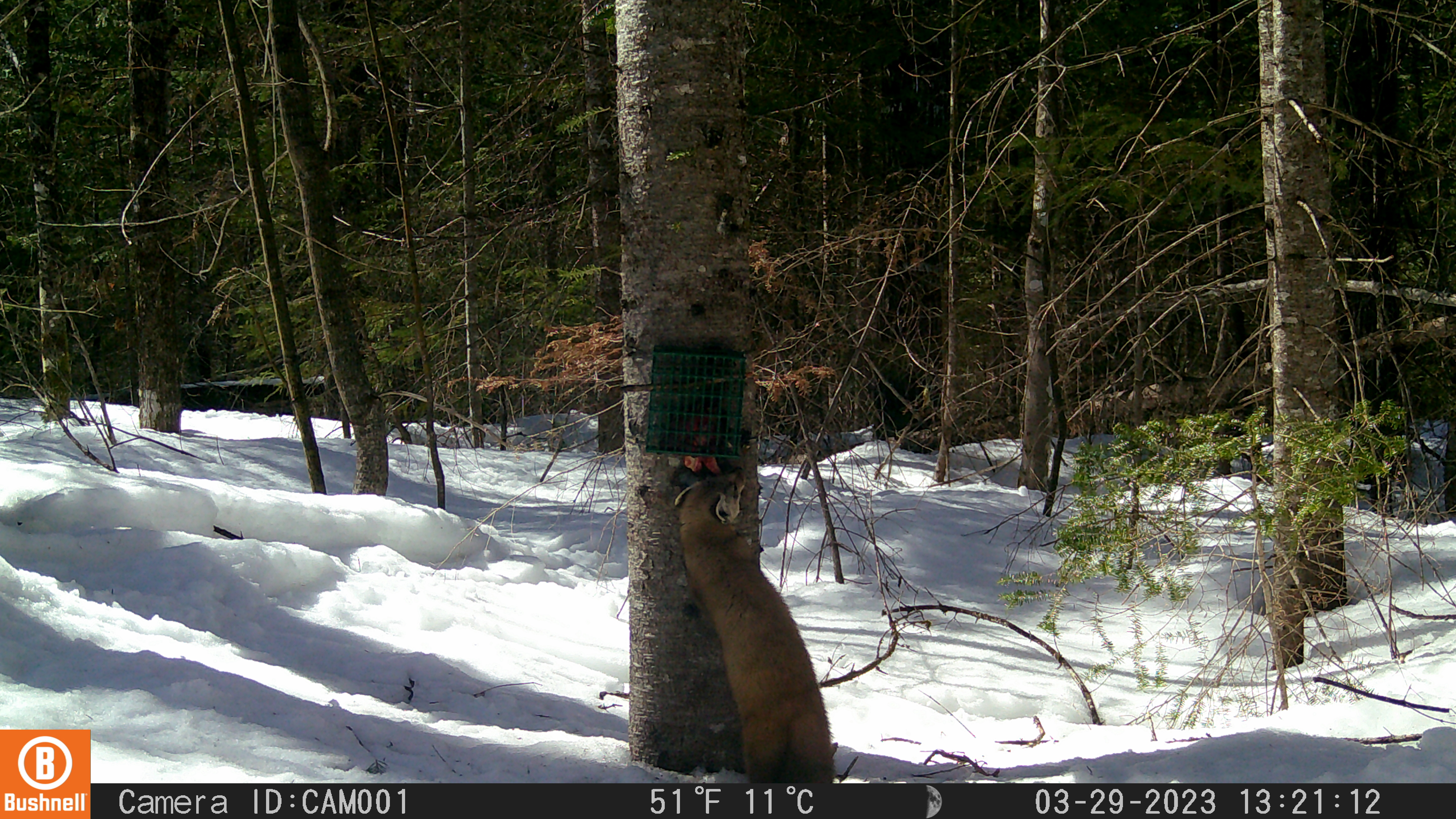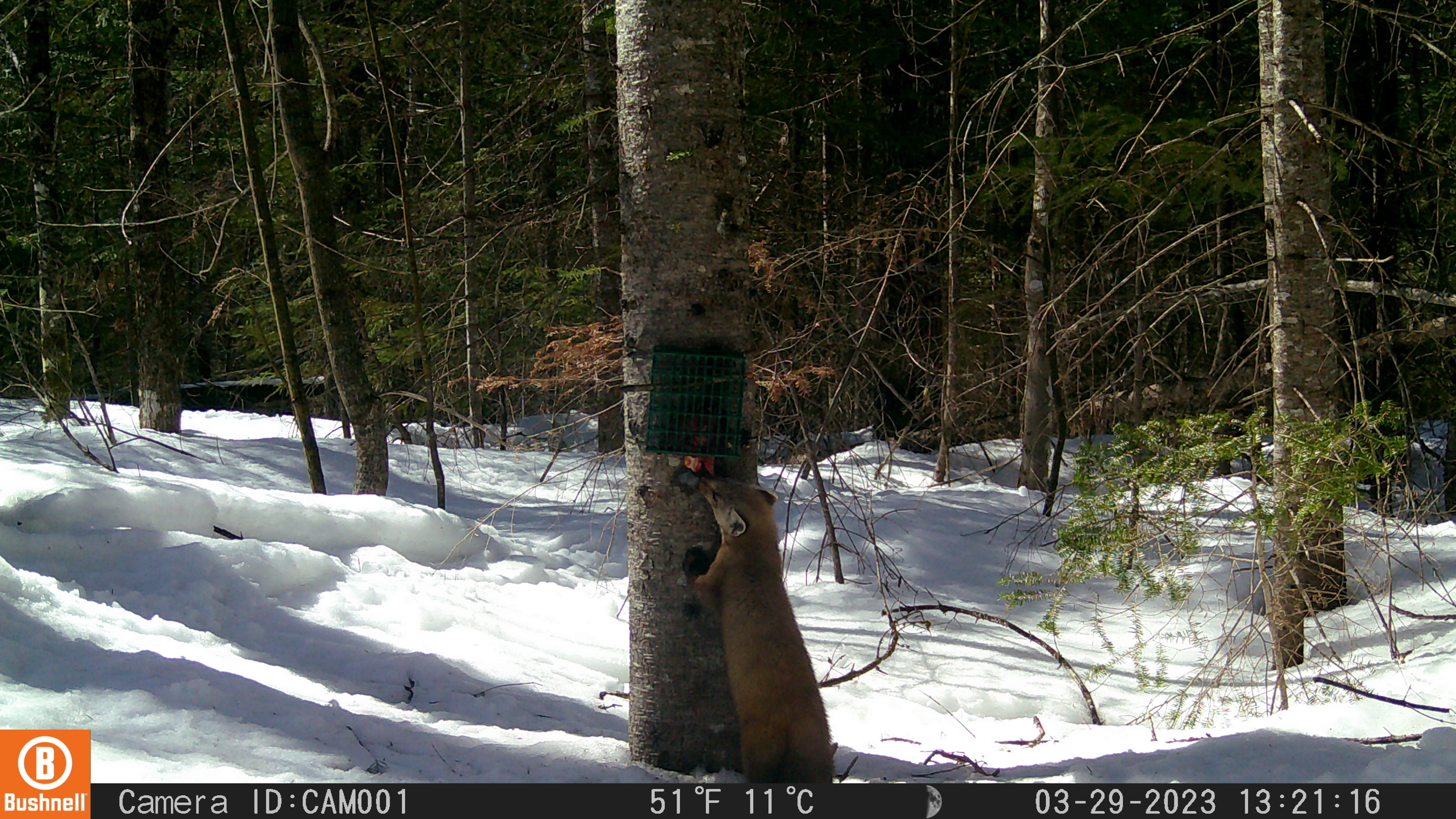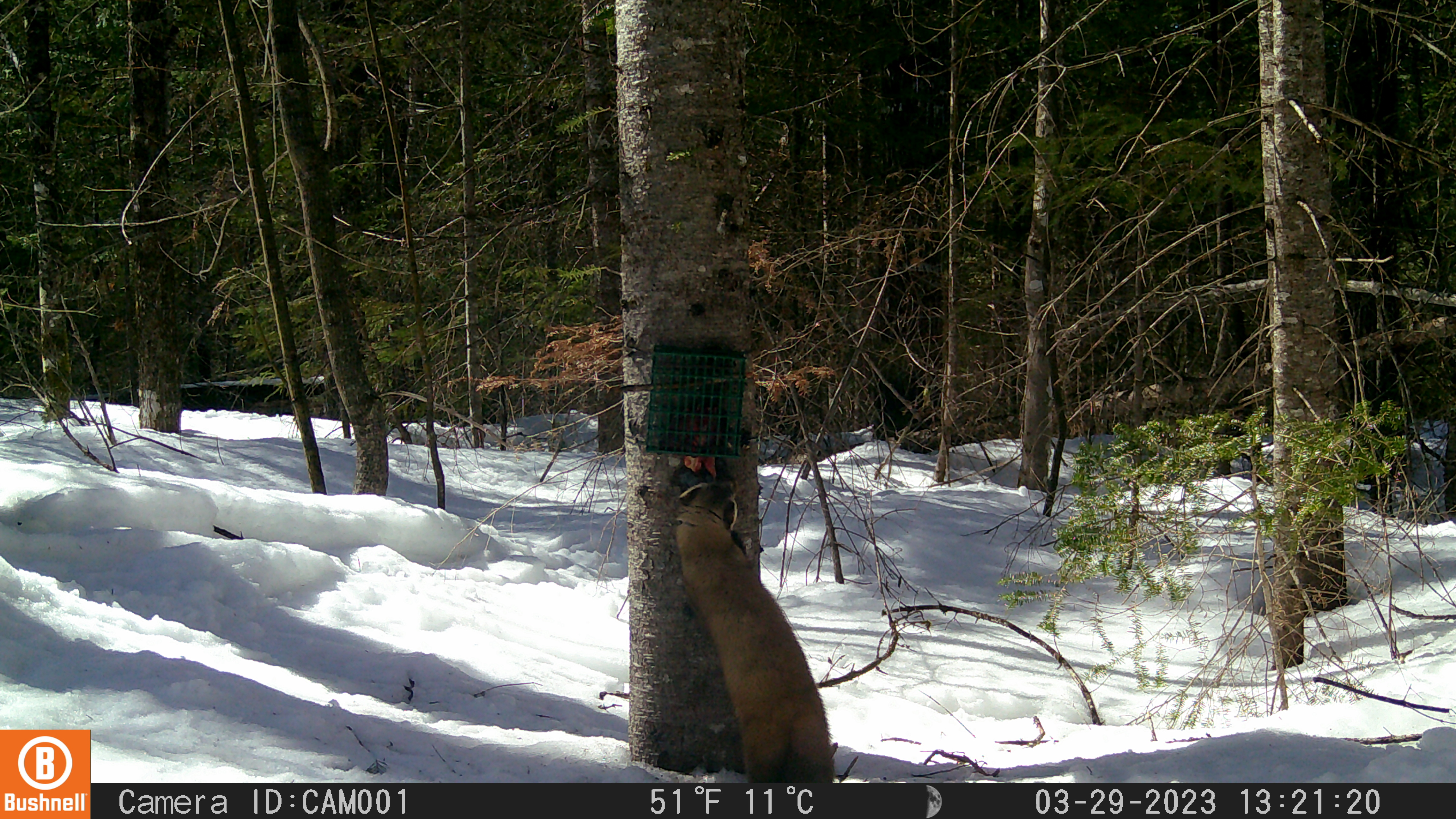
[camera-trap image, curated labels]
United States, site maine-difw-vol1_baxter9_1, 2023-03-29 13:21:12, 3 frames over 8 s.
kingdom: Animalia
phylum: Chordata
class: Mammalia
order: Carnivora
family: Mustelidae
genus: Martes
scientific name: Martes americana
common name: american marten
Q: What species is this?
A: American marten (Martes americana).